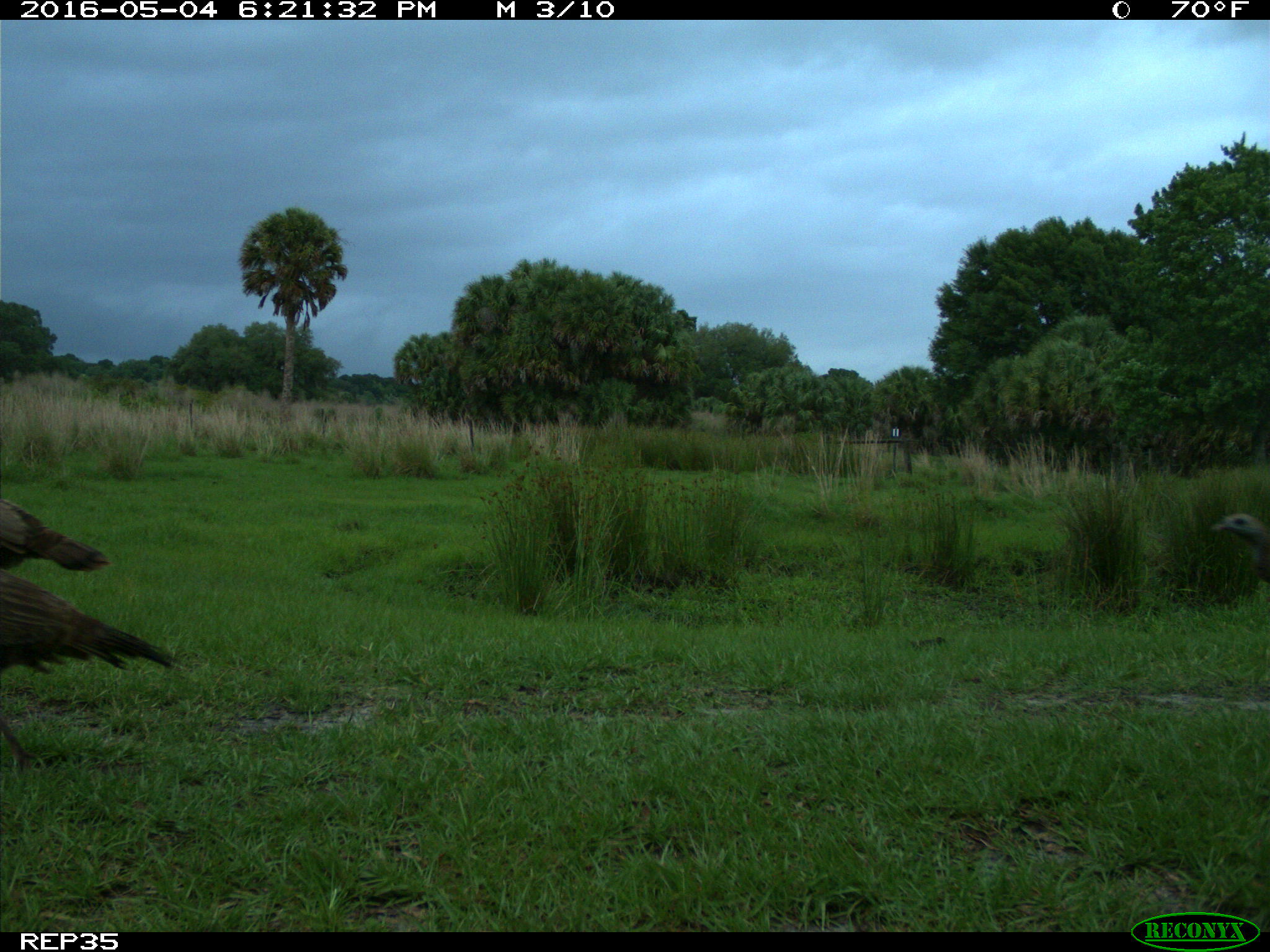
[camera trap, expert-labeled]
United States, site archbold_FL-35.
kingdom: Animalia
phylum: Chordata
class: Aves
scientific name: Aves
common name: birds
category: unidentified bird